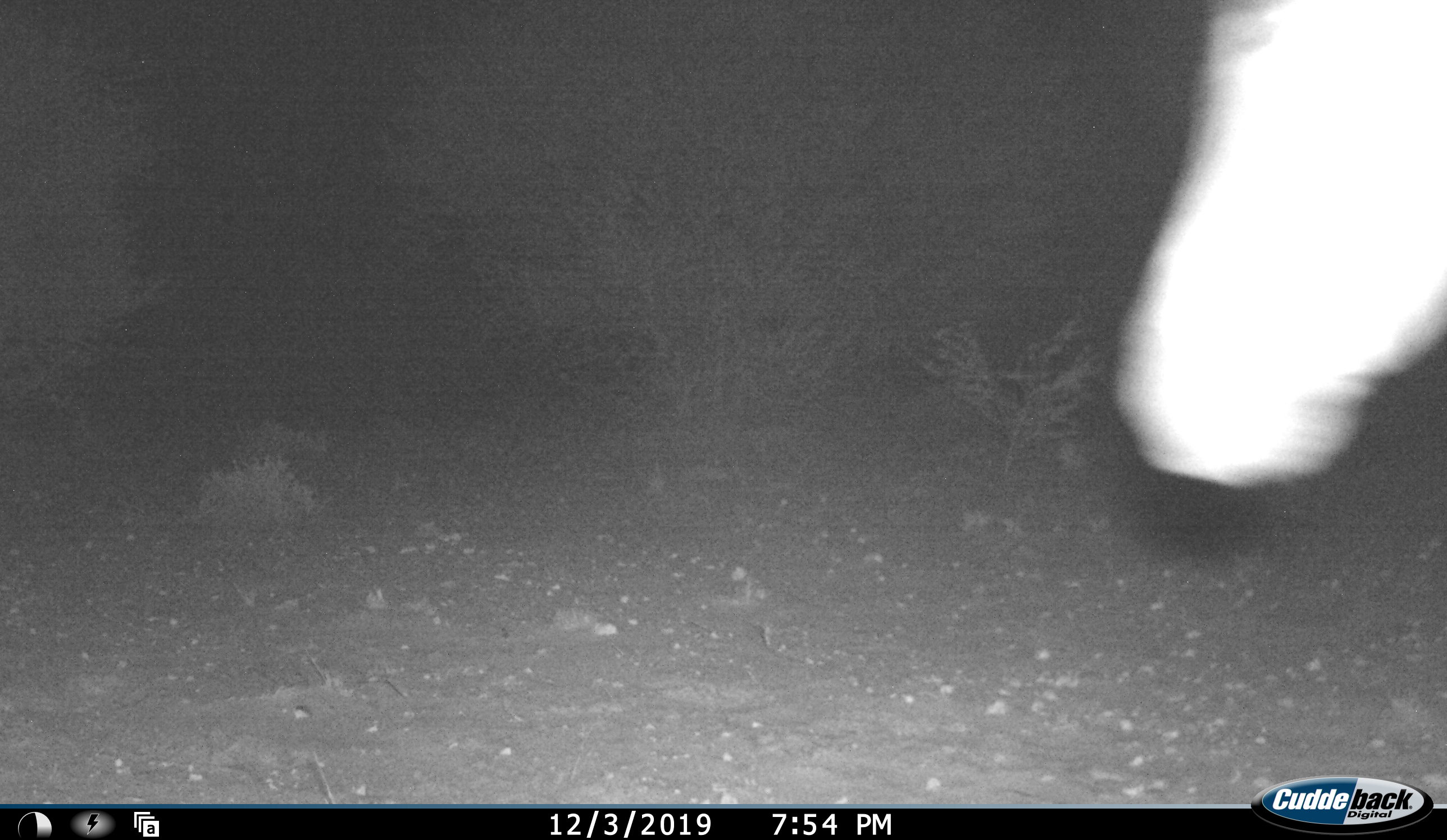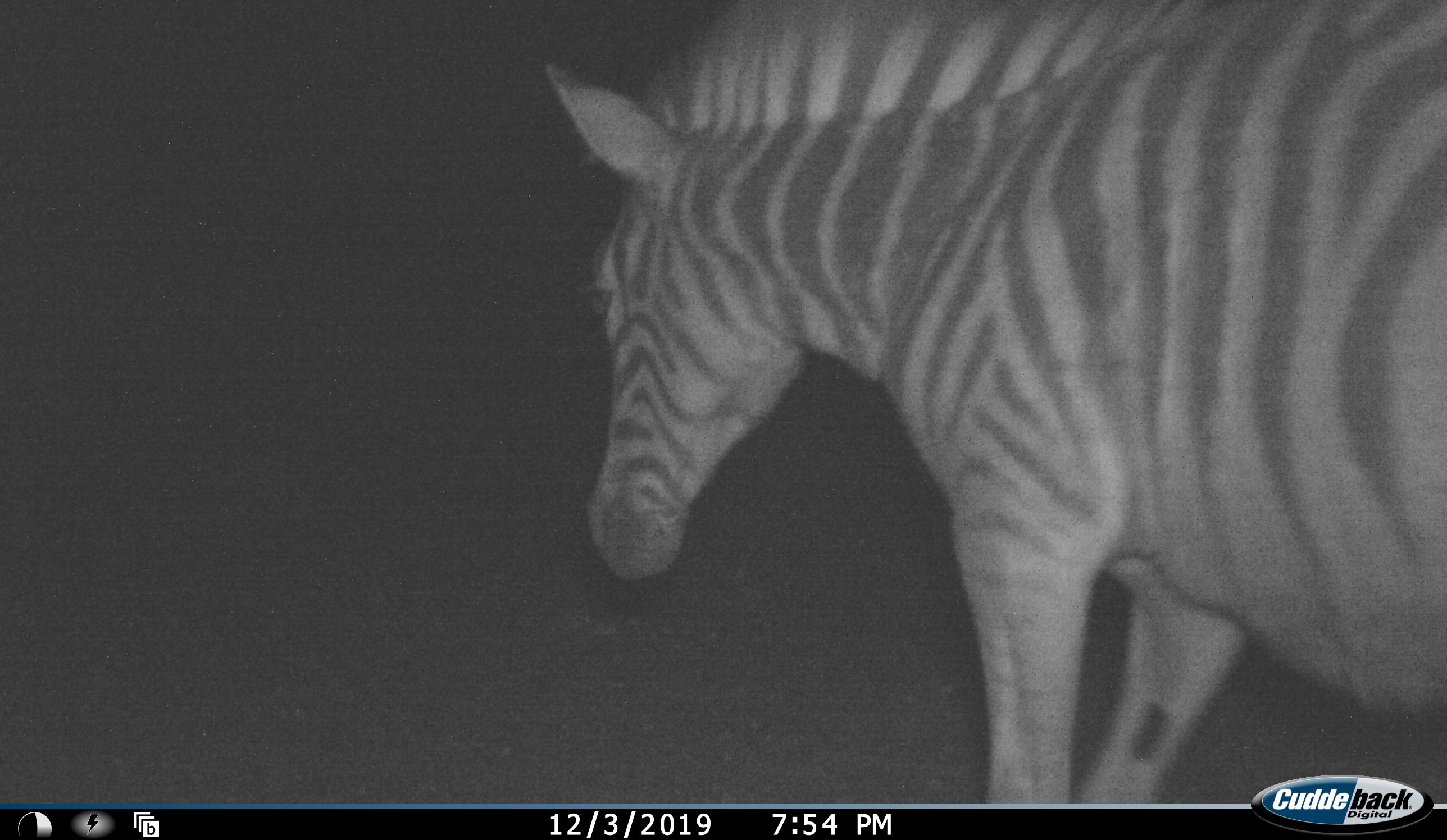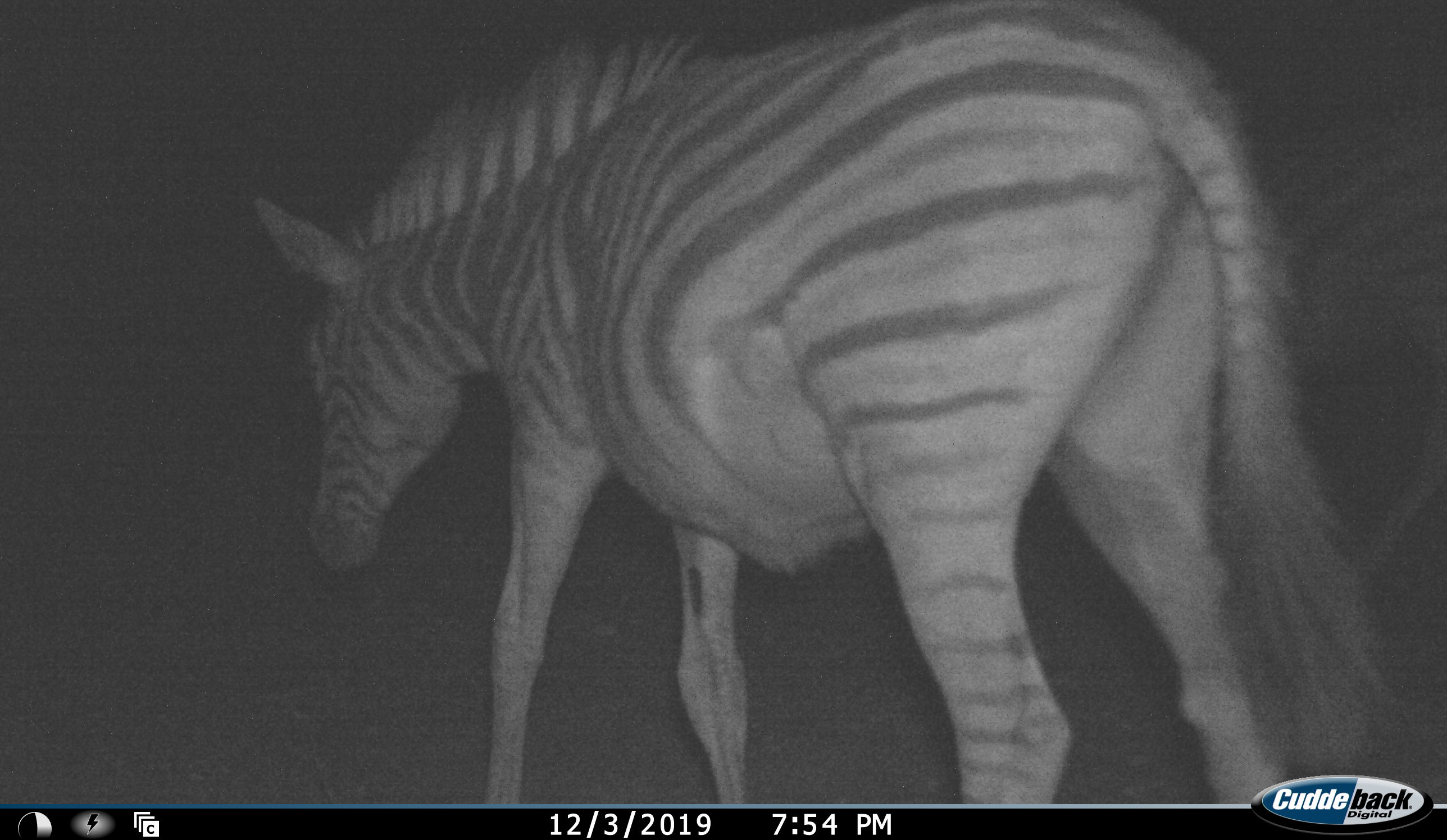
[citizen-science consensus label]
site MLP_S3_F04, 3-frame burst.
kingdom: Animalia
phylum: Chordata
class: Mammalia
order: Perissodactyla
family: Equidae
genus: Equus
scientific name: Equus quagga burchellii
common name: burchell's zebra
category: zebraburchells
Zebraburchells (burchell's zebra) (Equus quagga burchellii), count 1. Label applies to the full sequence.